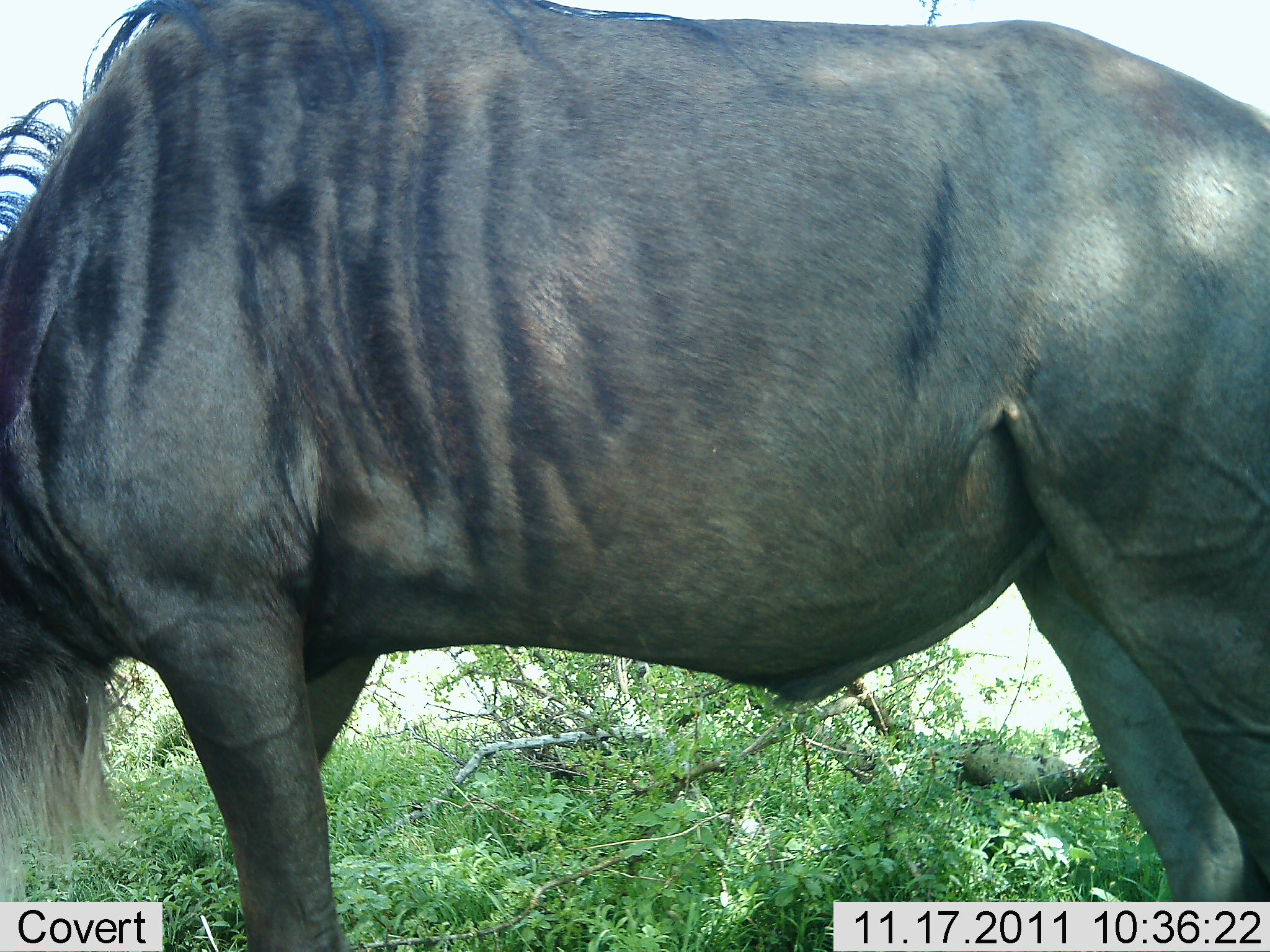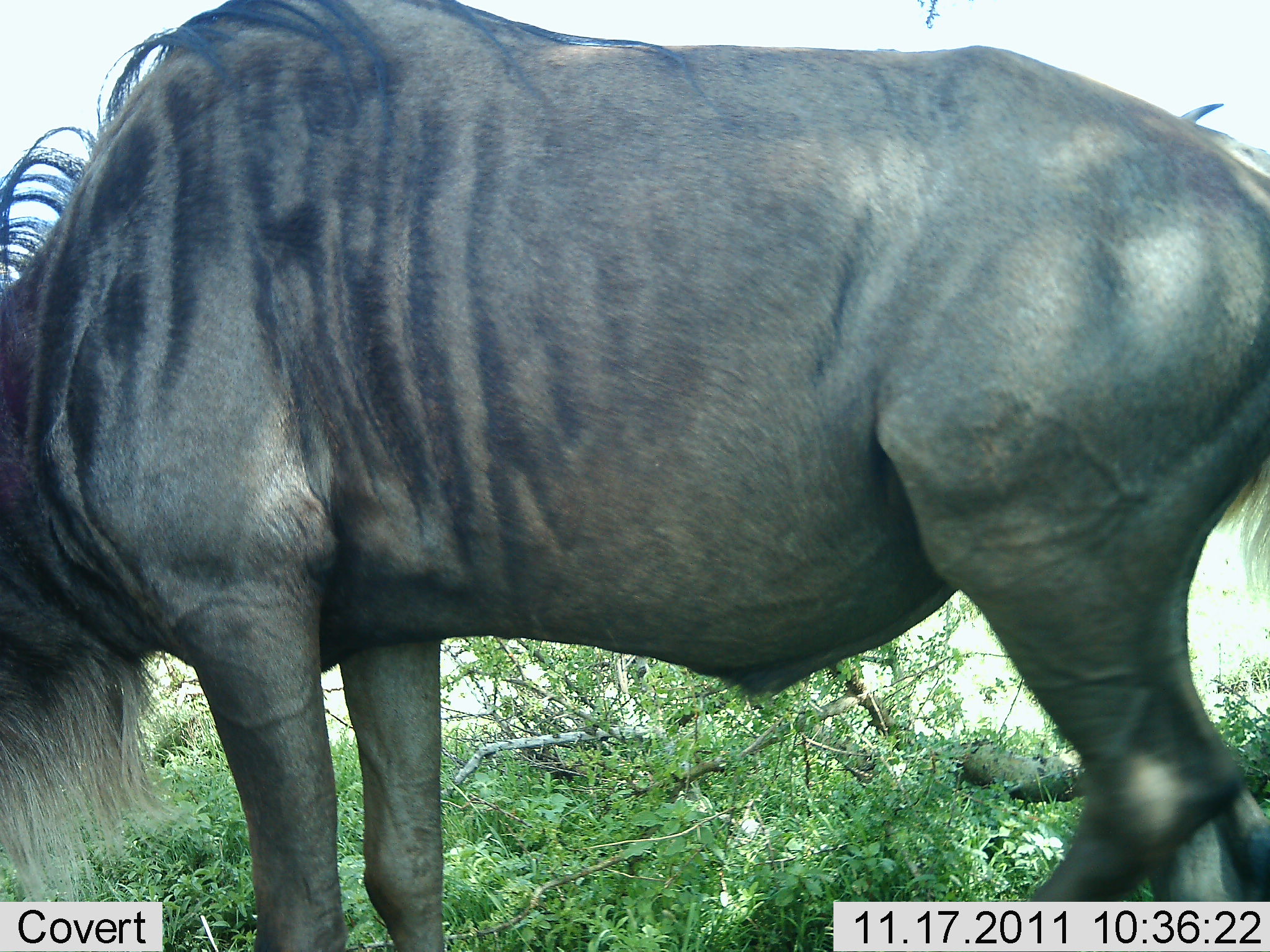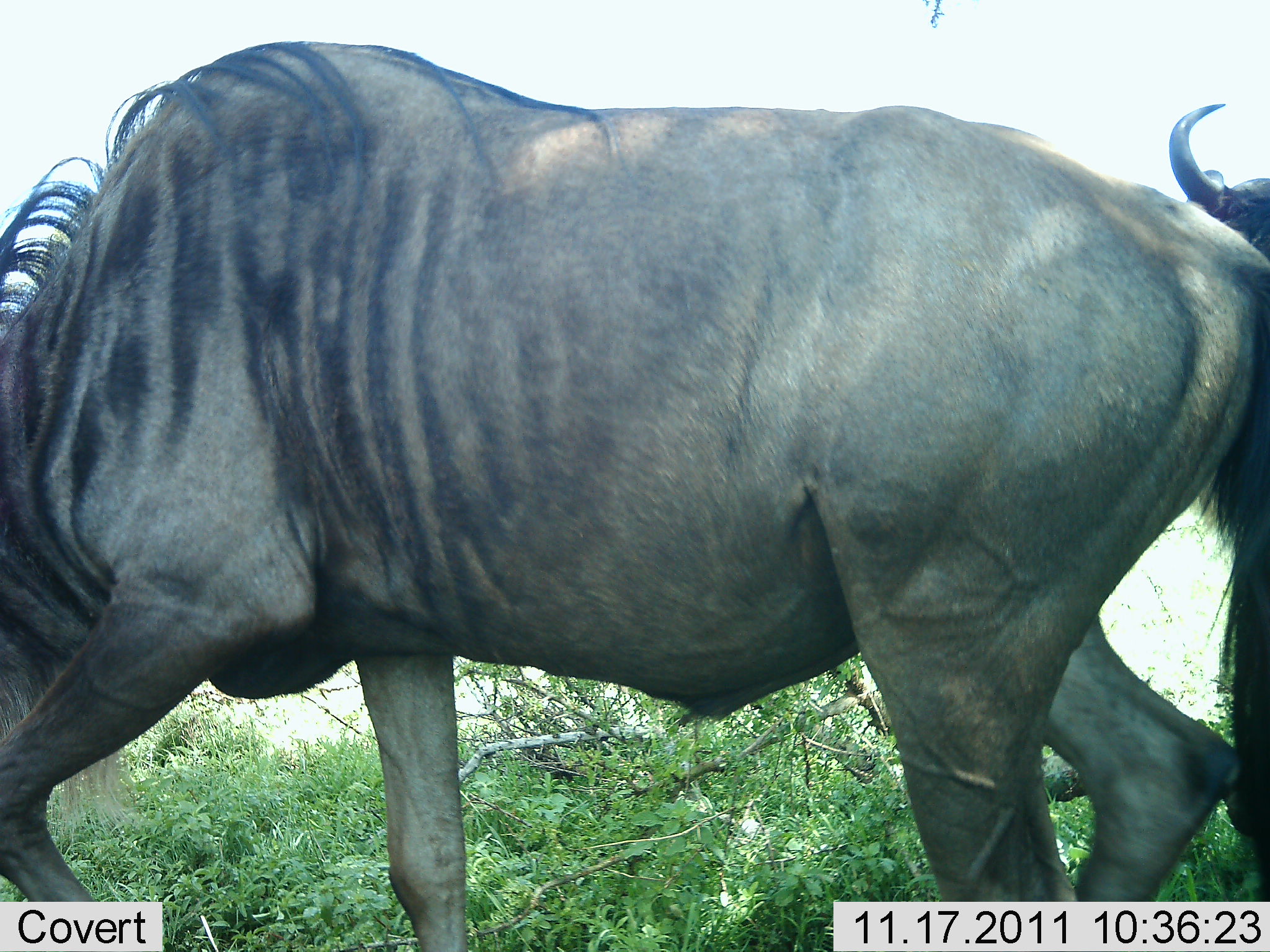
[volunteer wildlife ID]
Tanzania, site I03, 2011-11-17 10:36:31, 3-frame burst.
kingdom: Animalia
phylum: Chordata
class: Mammalia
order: Artiodactyla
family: Bovidae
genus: Connochaetes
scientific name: Connochaetes taurinus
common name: blue wildebeest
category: wildebeest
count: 1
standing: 69%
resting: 0%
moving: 31%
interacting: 0%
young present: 0%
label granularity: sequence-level